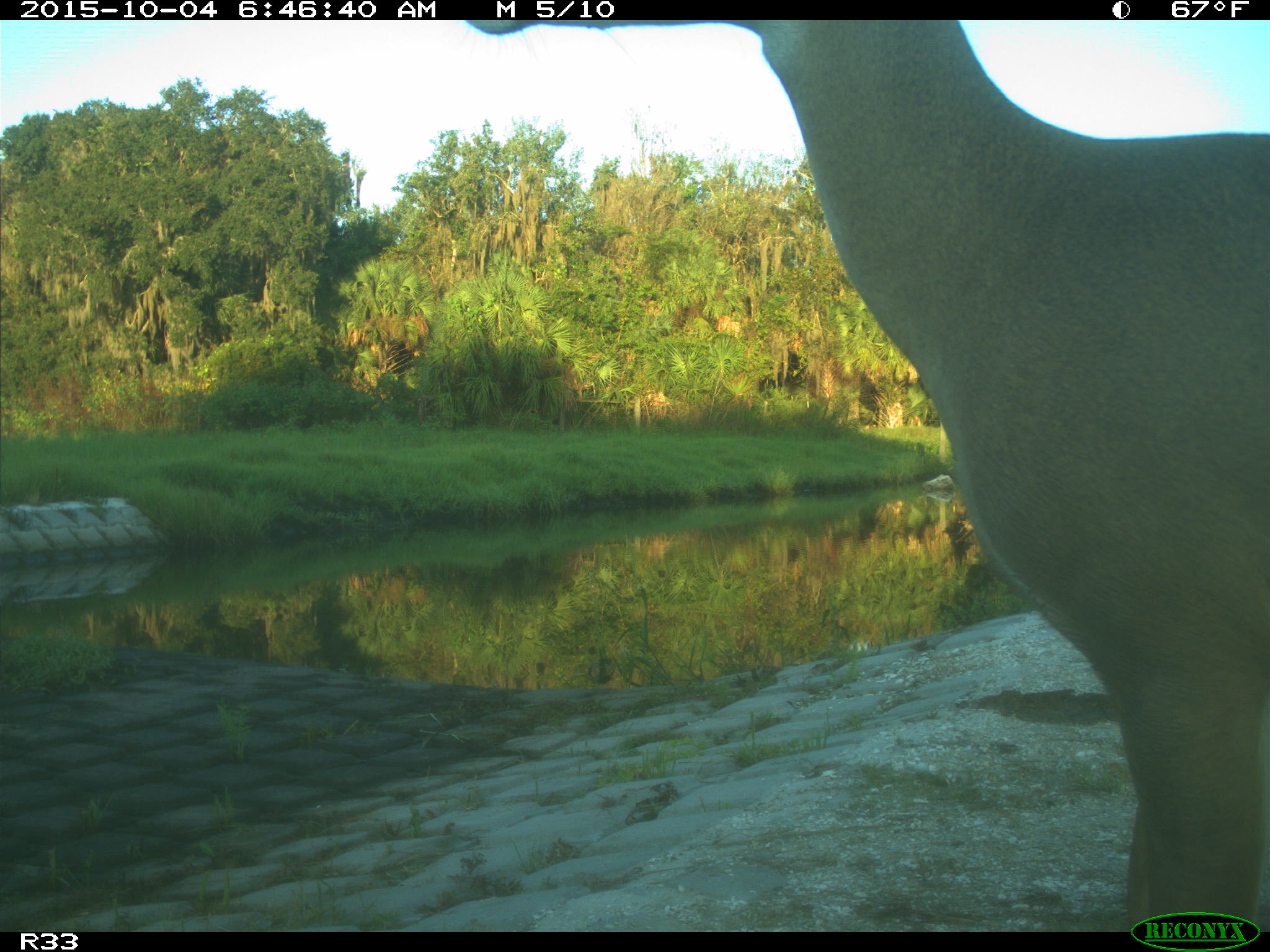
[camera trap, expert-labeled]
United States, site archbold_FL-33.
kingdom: Animalia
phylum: Chordata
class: Mammalia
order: Artiodactyla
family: Cervidae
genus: Odocoileus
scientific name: Odocoileus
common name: deer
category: unidentified deer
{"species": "unidentified deer (deer) (Odocoileus)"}